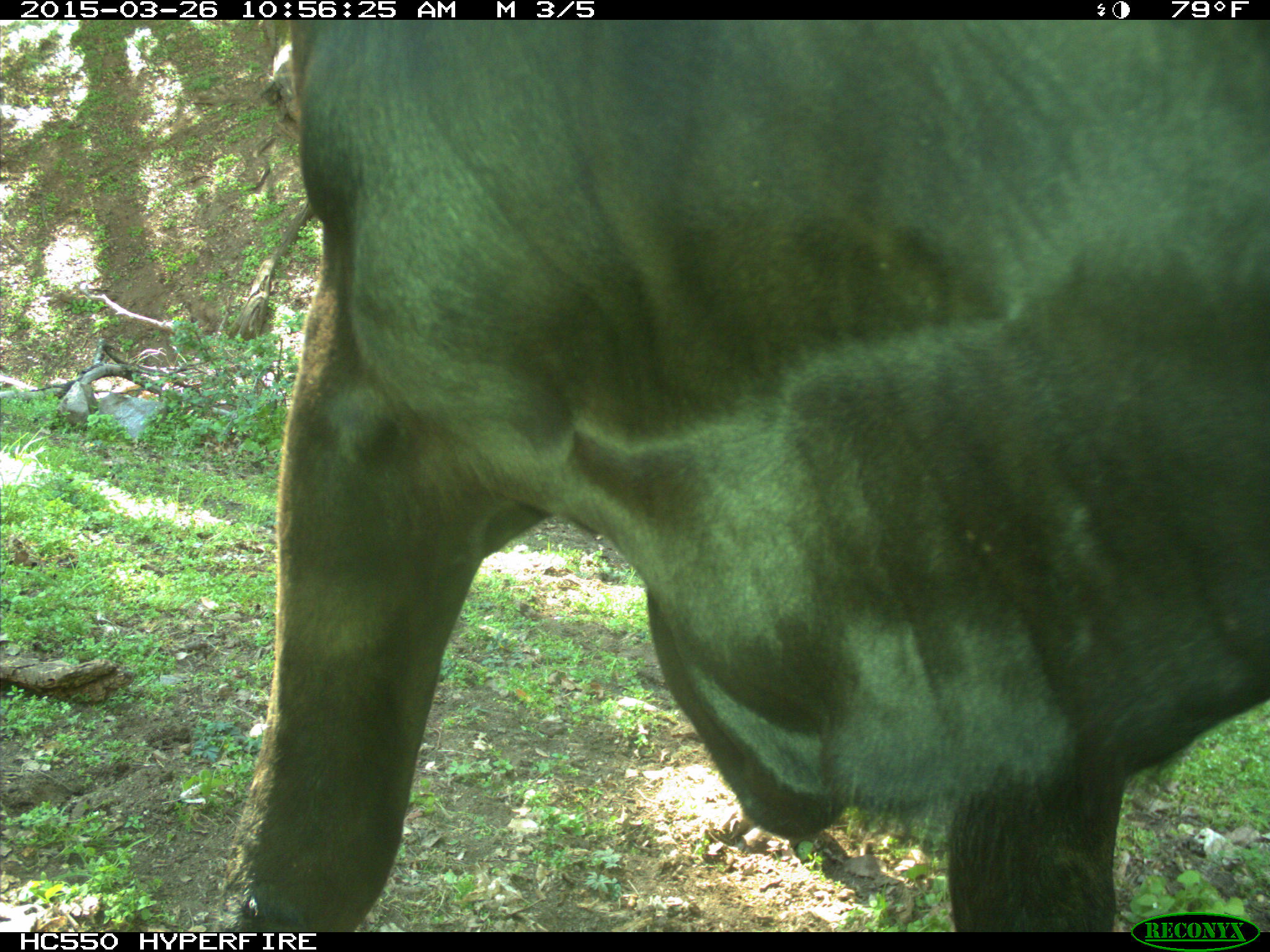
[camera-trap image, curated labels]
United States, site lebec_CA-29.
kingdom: Animalia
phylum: Chordata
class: Mammalia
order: Artiodactyla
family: Bovidae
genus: Bos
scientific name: Bos taurus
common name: domestic cow